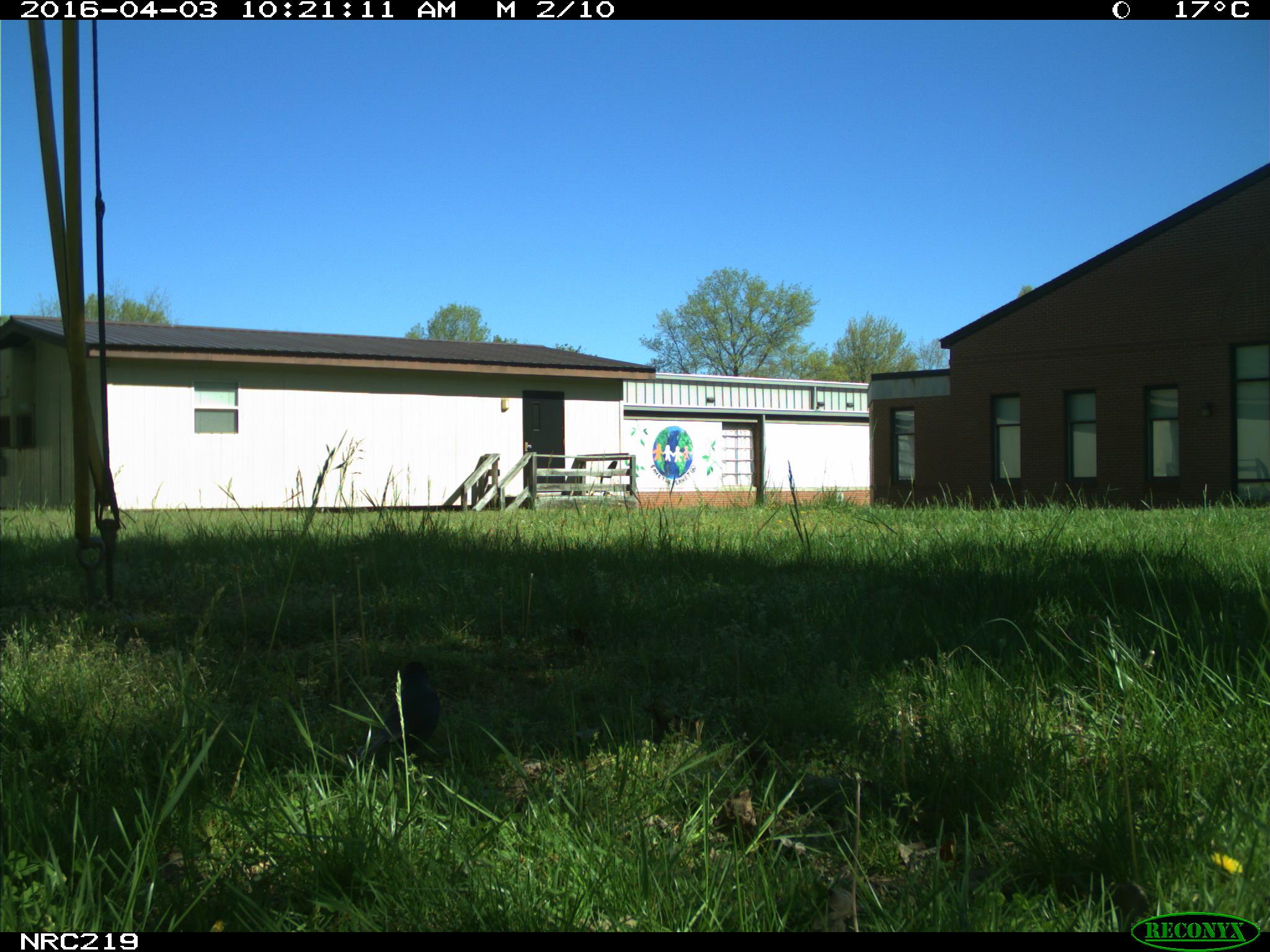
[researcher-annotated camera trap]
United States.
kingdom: Animalia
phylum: Chordata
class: Aves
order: Passeriformes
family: Corvidae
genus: Corvus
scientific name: Corvus brachyrhynchos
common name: american crow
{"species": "American Crow (Corvus brachyrhynchos)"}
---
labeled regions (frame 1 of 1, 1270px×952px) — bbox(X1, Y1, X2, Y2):
American Crow: bbox(386, 666, 439, 756)